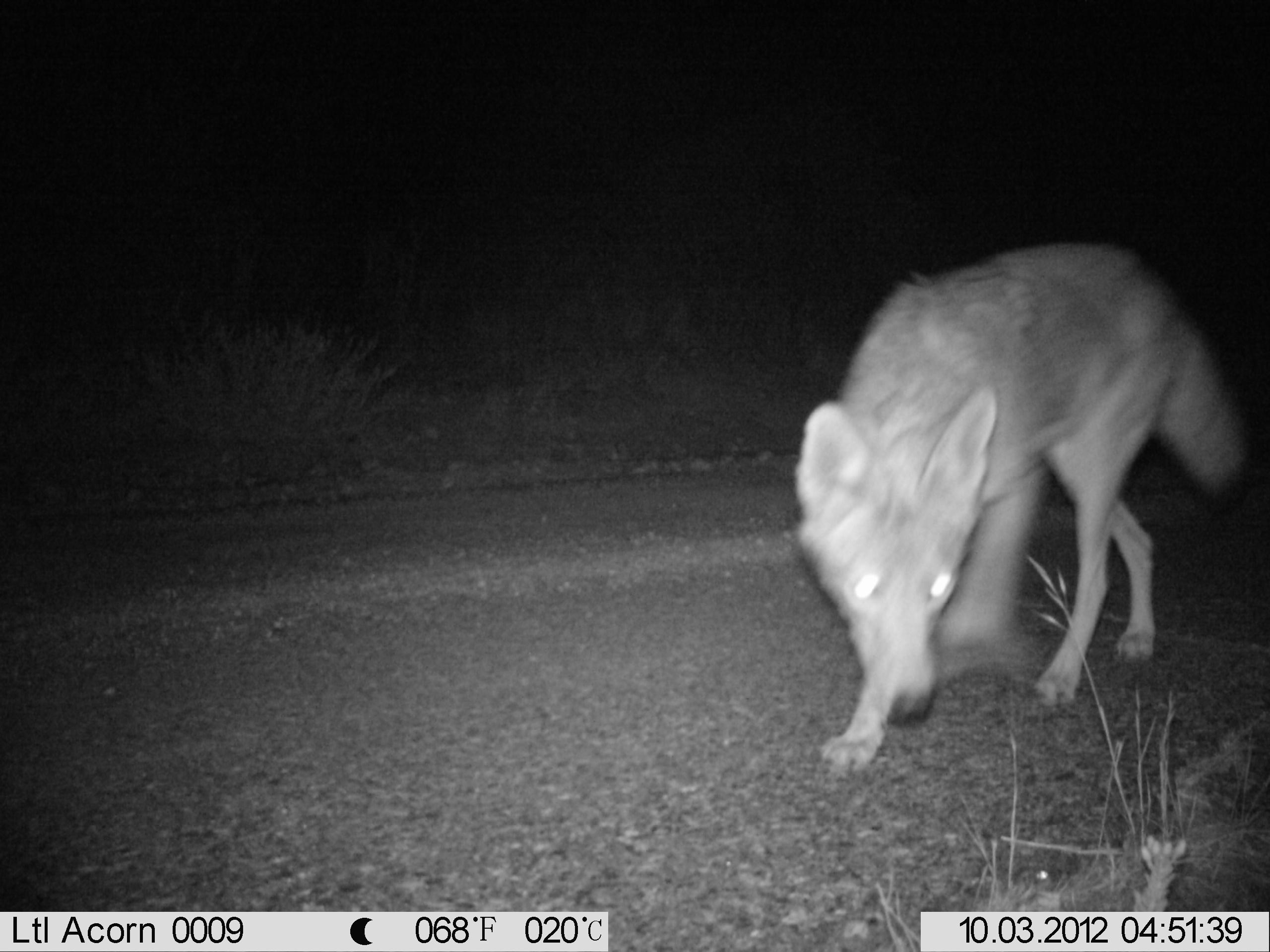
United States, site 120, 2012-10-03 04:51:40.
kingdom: Animalia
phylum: Chordata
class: Mammalia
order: Carnivora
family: Canidae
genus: Canis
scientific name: Canis latrans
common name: coyote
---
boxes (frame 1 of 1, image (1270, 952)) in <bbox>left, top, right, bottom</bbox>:
coyote: <bbox>772, 227, 1257, 773</bbox>